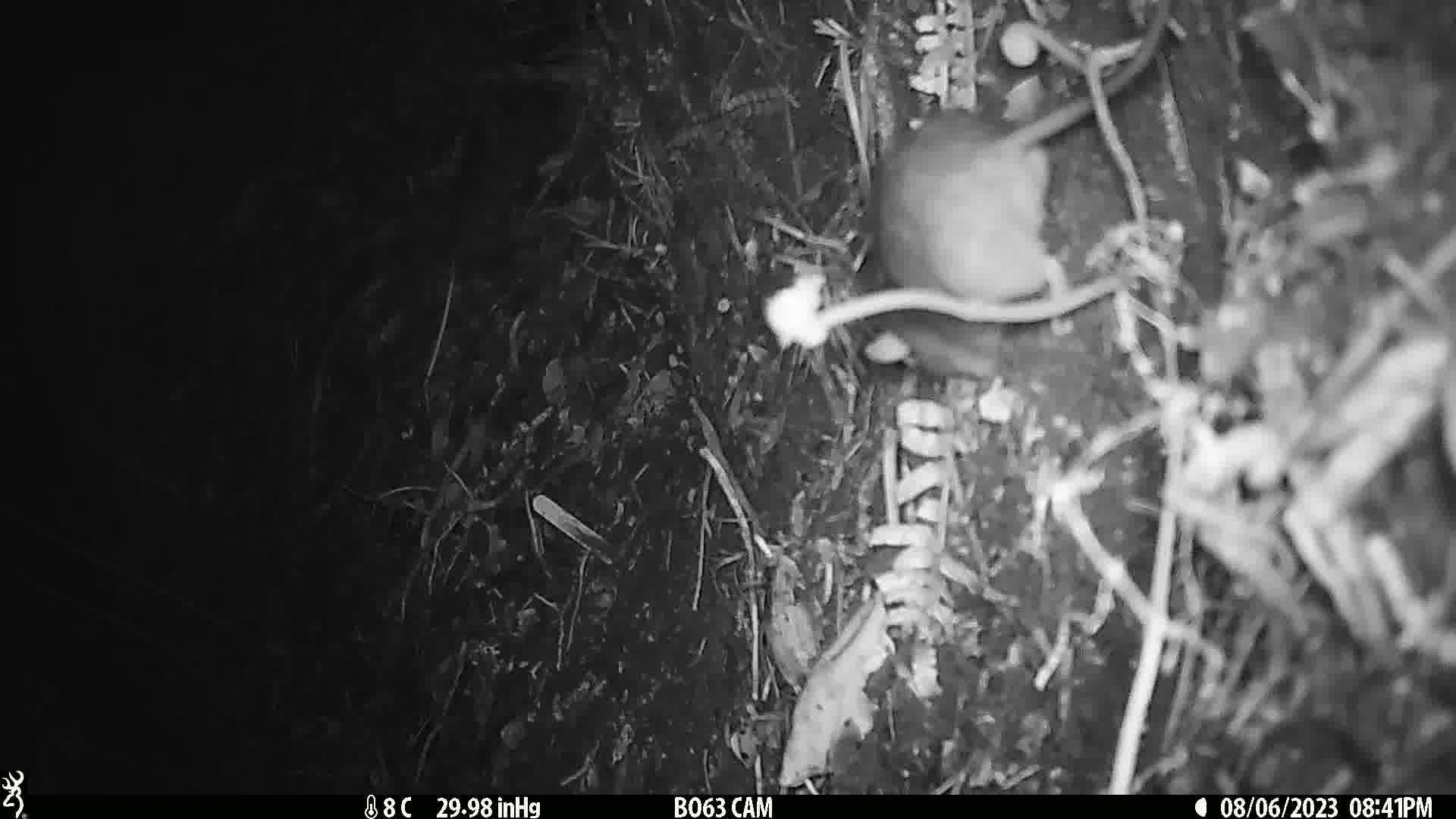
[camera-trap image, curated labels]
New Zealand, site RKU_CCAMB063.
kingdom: Animalia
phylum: Chordata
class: Mammalia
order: Rodentia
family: Muridae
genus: Rattus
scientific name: Rattus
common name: rat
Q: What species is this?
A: Rat (Rattus).